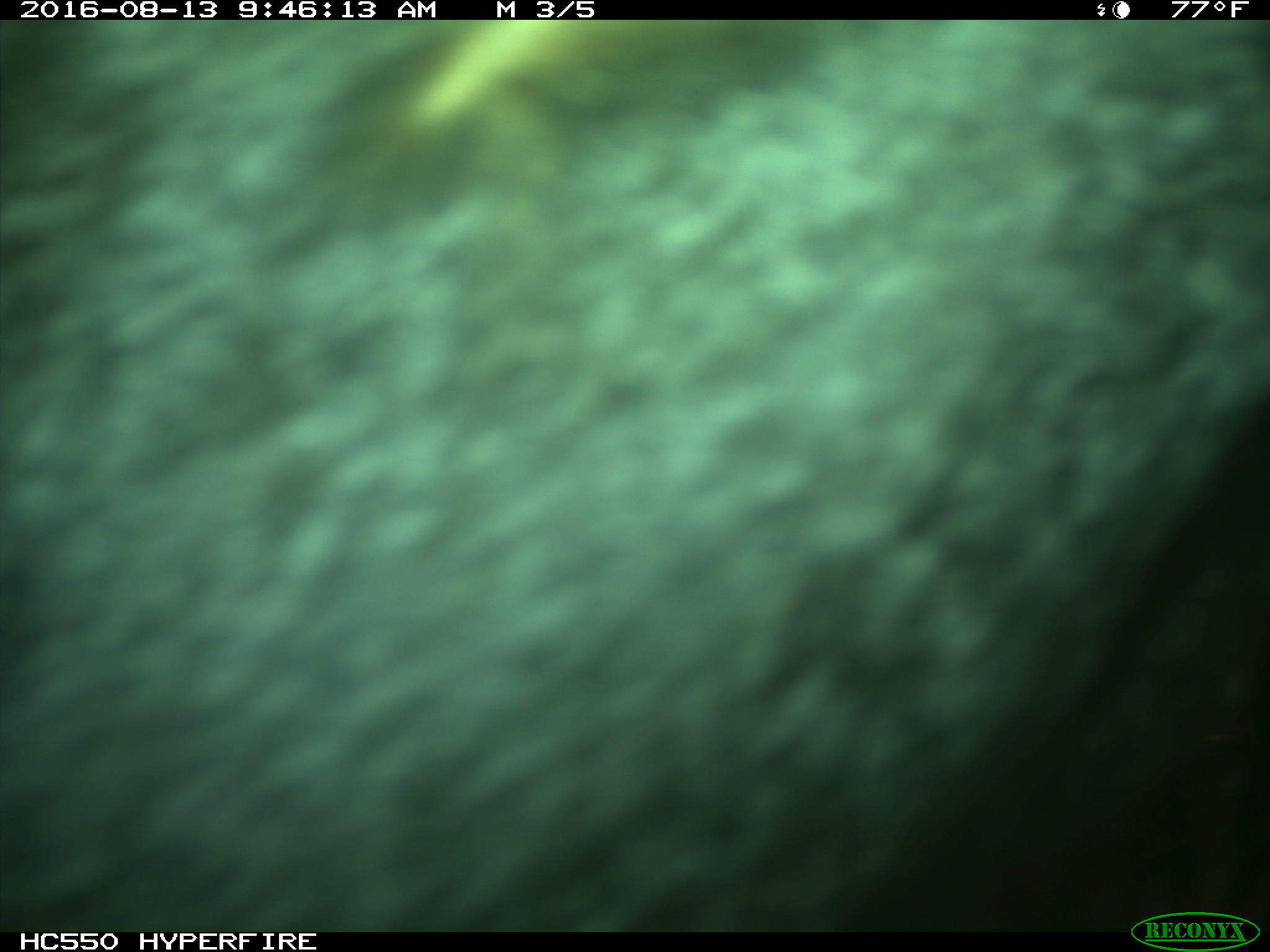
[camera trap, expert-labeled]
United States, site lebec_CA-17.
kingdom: Animalia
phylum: Chordata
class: Mammalia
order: Artiodactyla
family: Bovidae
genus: Bos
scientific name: Bos taurus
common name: domestic cow